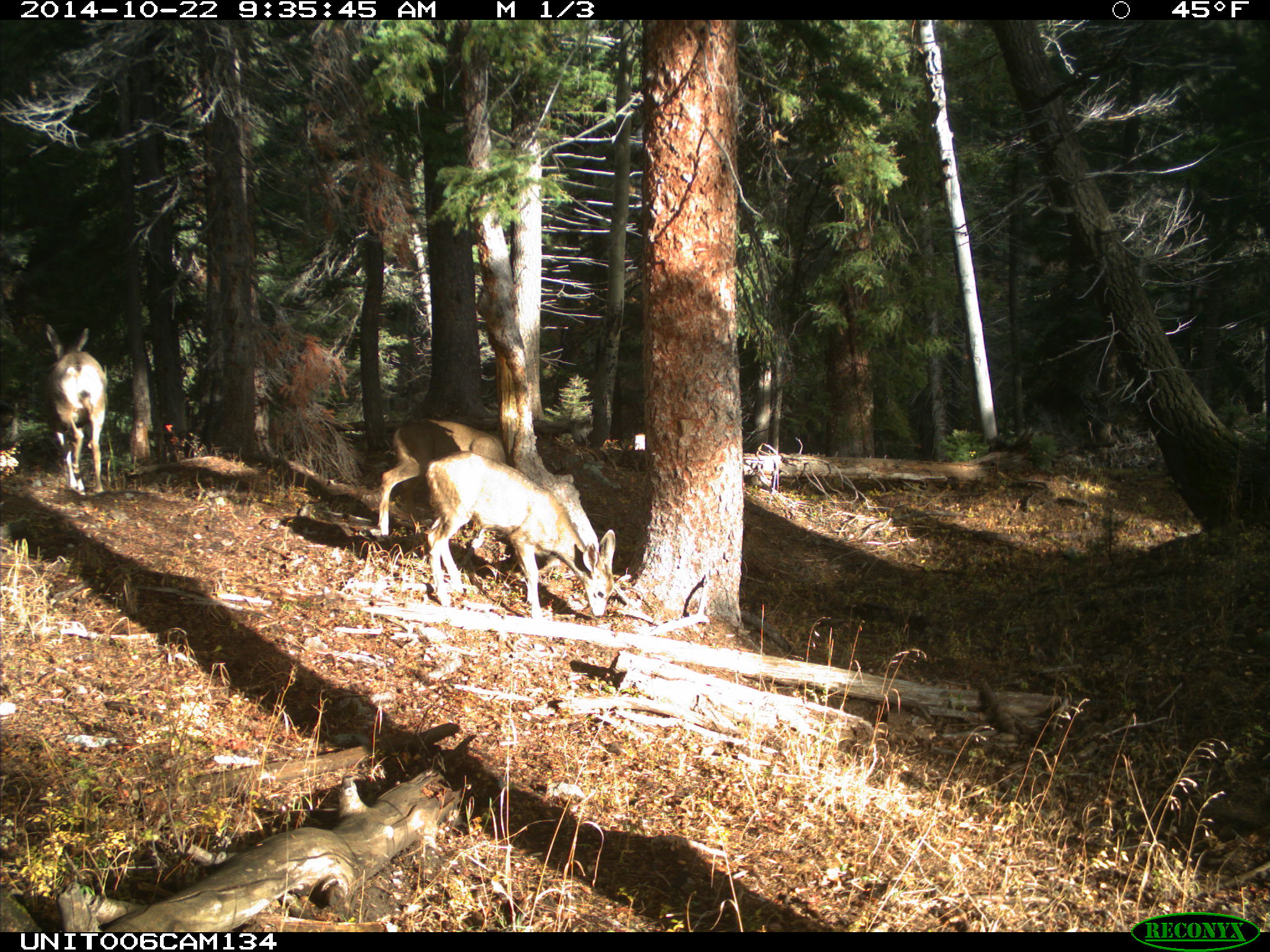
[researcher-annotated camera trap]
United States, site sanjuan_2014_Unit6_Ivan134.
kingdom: Animalia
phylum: Chordata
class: Mammalia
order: Artiodactyla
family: Cervidae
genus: Odocoileus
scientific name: Odocoileus hemionus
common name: mule deer